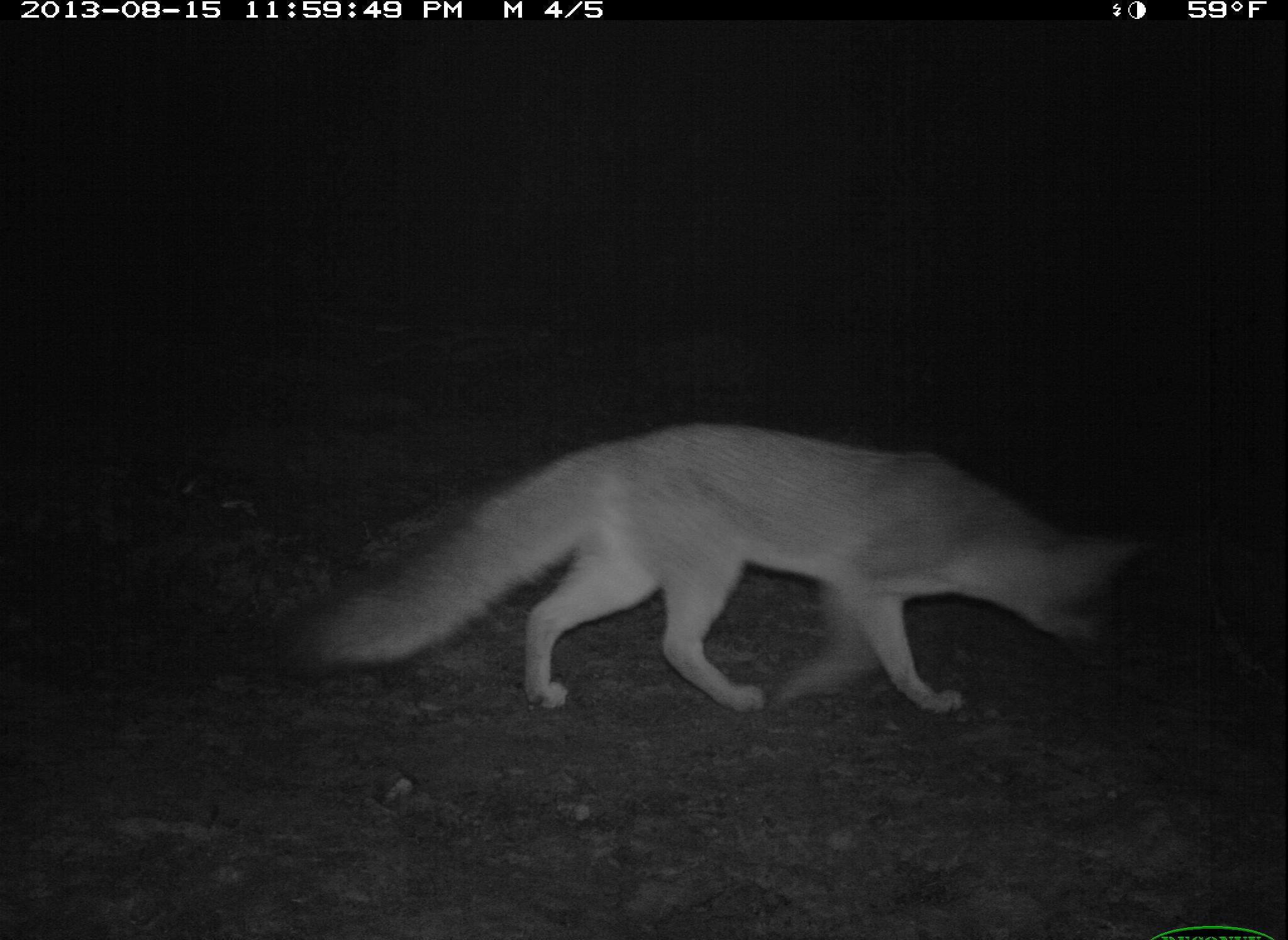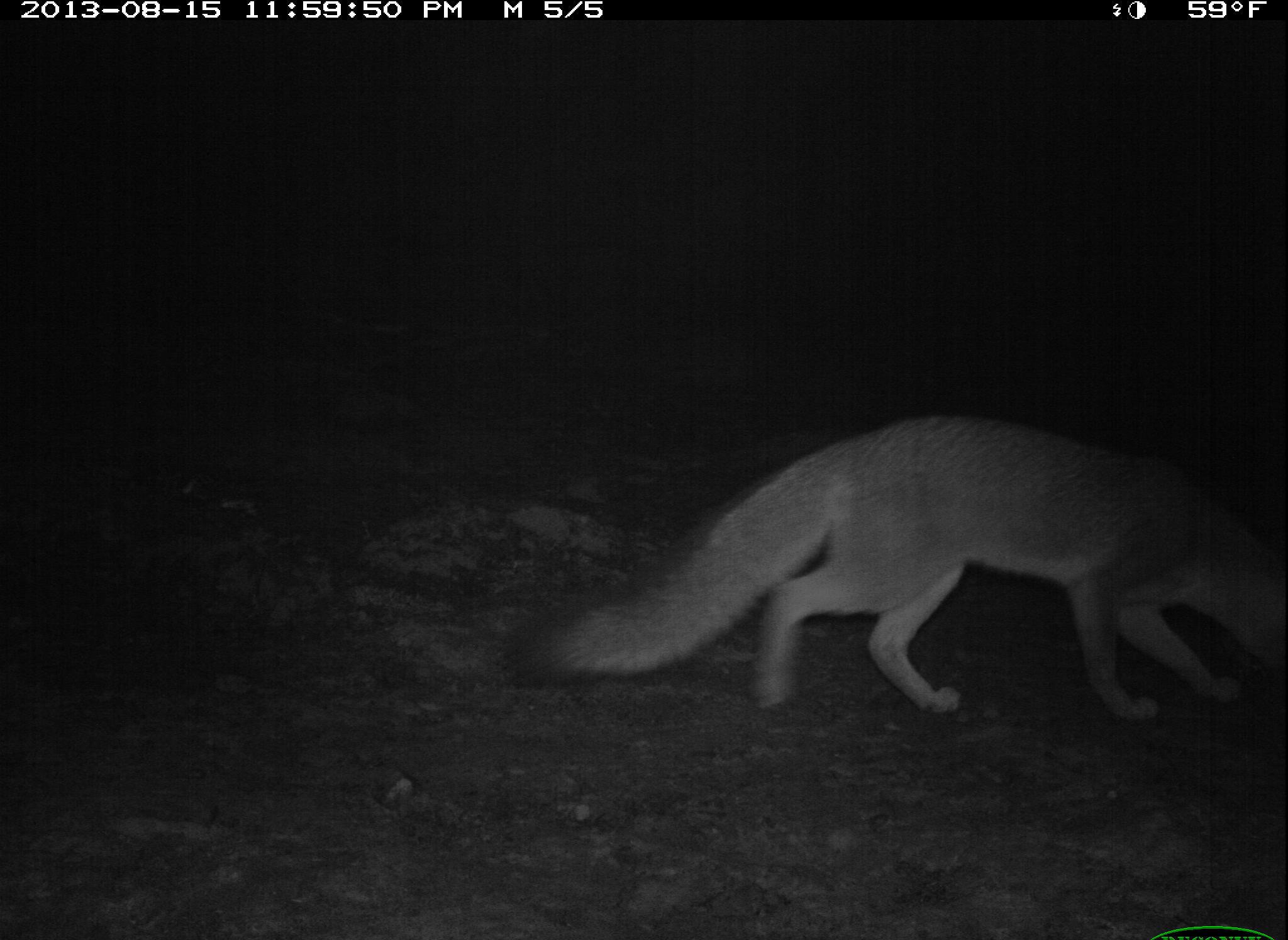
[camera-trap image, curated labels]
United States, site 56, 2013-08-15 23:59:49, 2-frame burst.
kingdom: Animalia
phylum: Chordata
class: Mammalia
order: Carnivora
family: Canidae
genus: Urocyon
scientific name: Urocyon cinereoargenteus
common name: gray fox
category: fox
Fox (gray fox) (Urocyon cinereoargenteus).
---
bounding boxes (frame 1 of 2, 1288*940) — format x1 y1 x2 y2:
fox: 262 420 1147 716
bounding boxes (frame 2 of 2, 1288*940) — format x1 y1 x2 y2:
fox: 502 410 1287 719